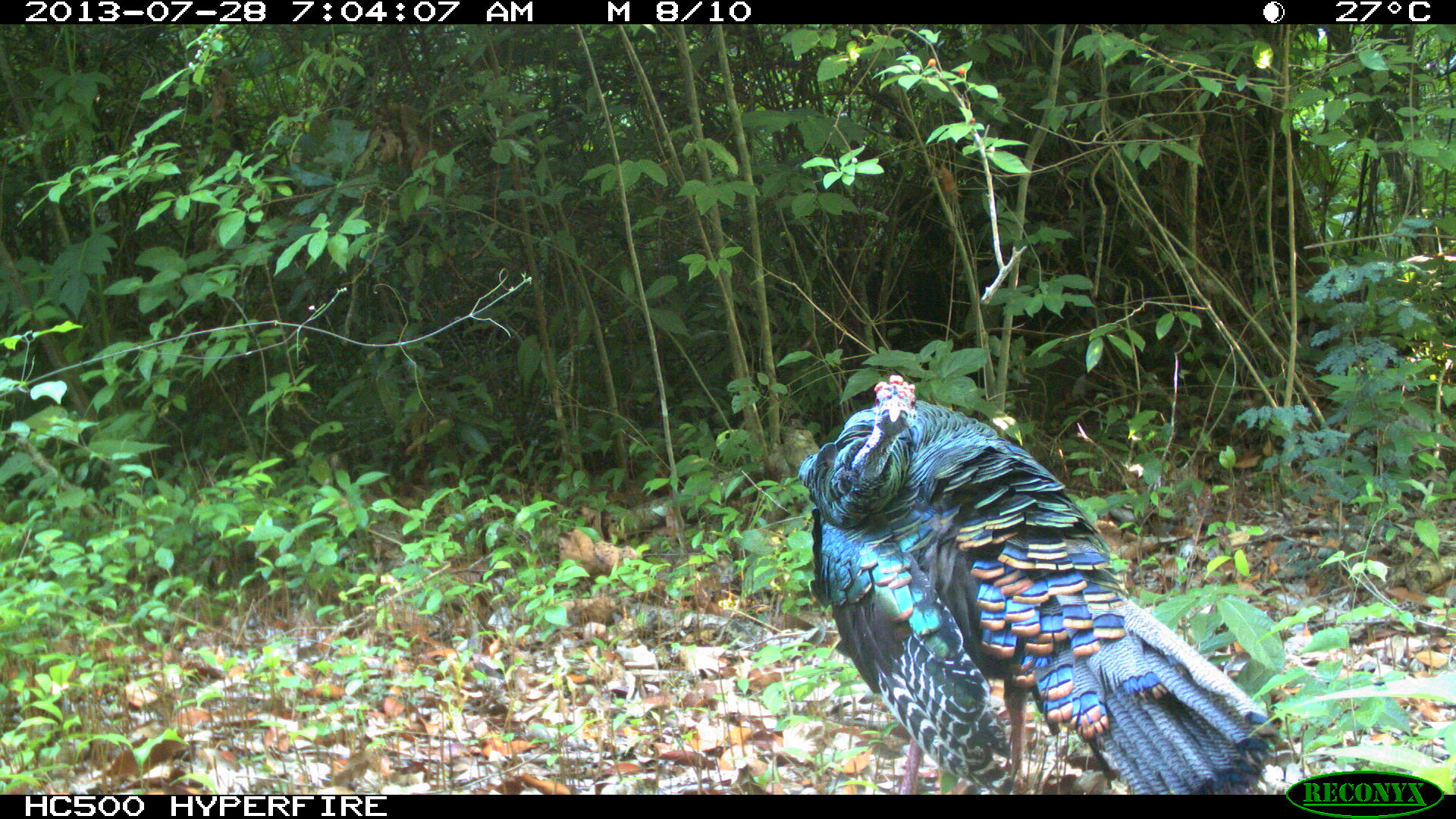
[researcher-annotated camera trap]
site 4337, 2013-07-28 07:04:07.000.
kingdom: Animalia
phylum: Chordata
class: Aves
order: Galliformes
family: Phasianidae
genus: Meleagris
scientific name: Meleagris ocellata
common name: ocellated turkey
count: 1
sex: male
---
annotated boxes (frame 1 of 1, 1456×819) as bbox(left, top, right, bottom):
meleagris ocellata: bbox(795, 373, 1278, 795)